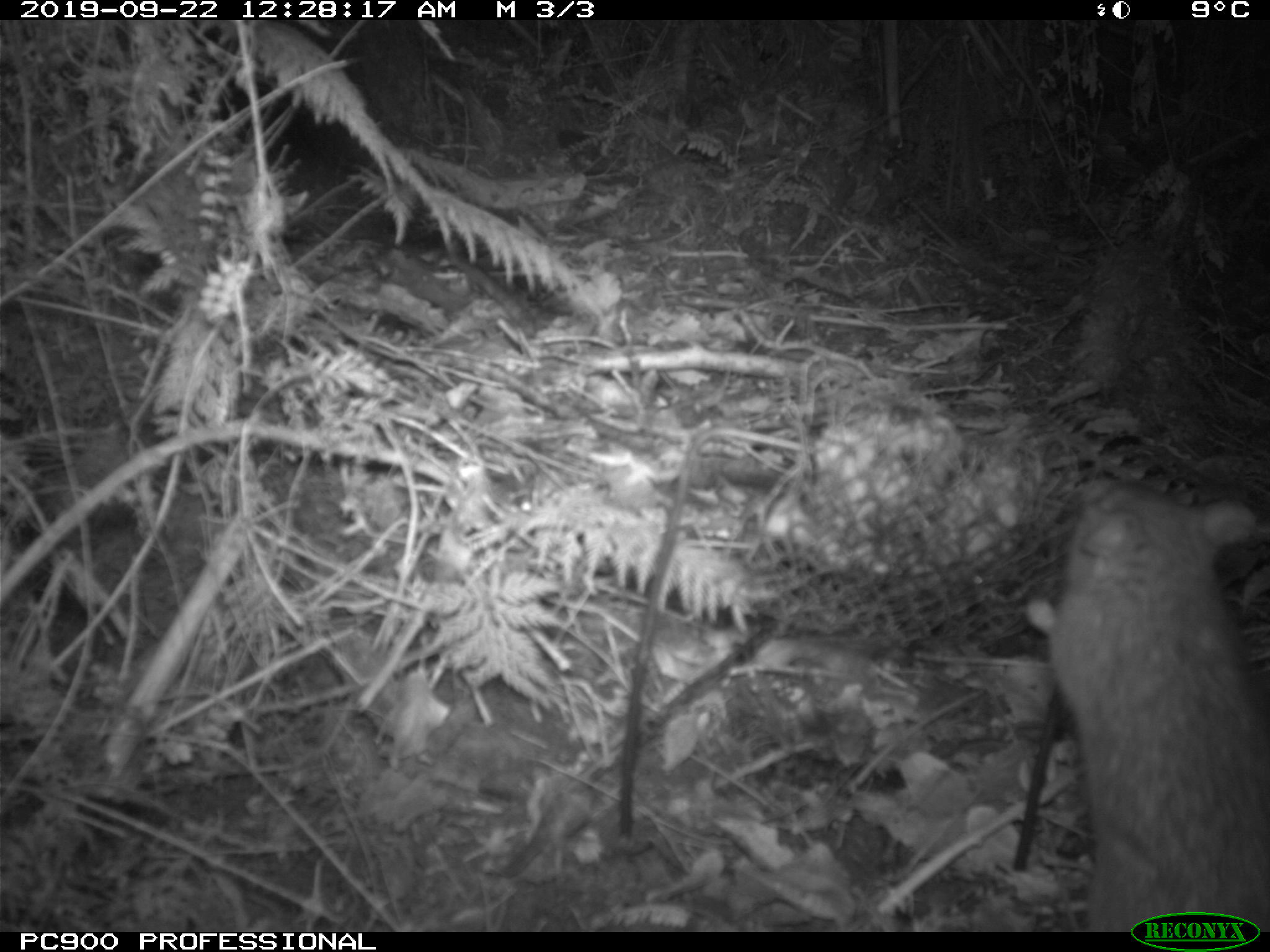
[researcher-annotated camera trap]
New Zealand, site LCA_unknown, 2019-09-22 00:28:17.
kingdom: Animalia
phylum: Chordata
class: Mammalia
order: Rodentia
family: Muridae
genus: Rattus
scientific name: Rattus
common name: rat